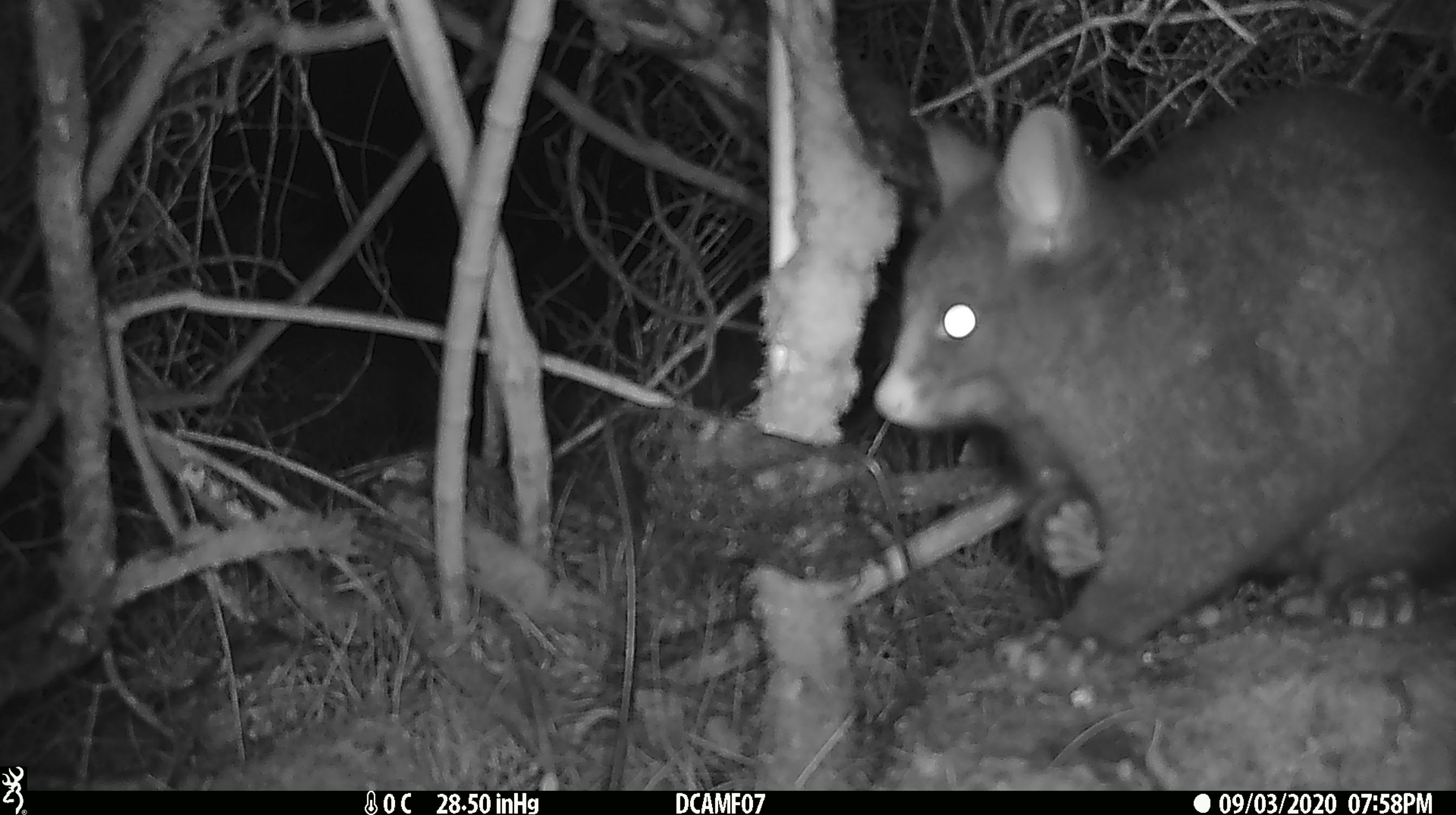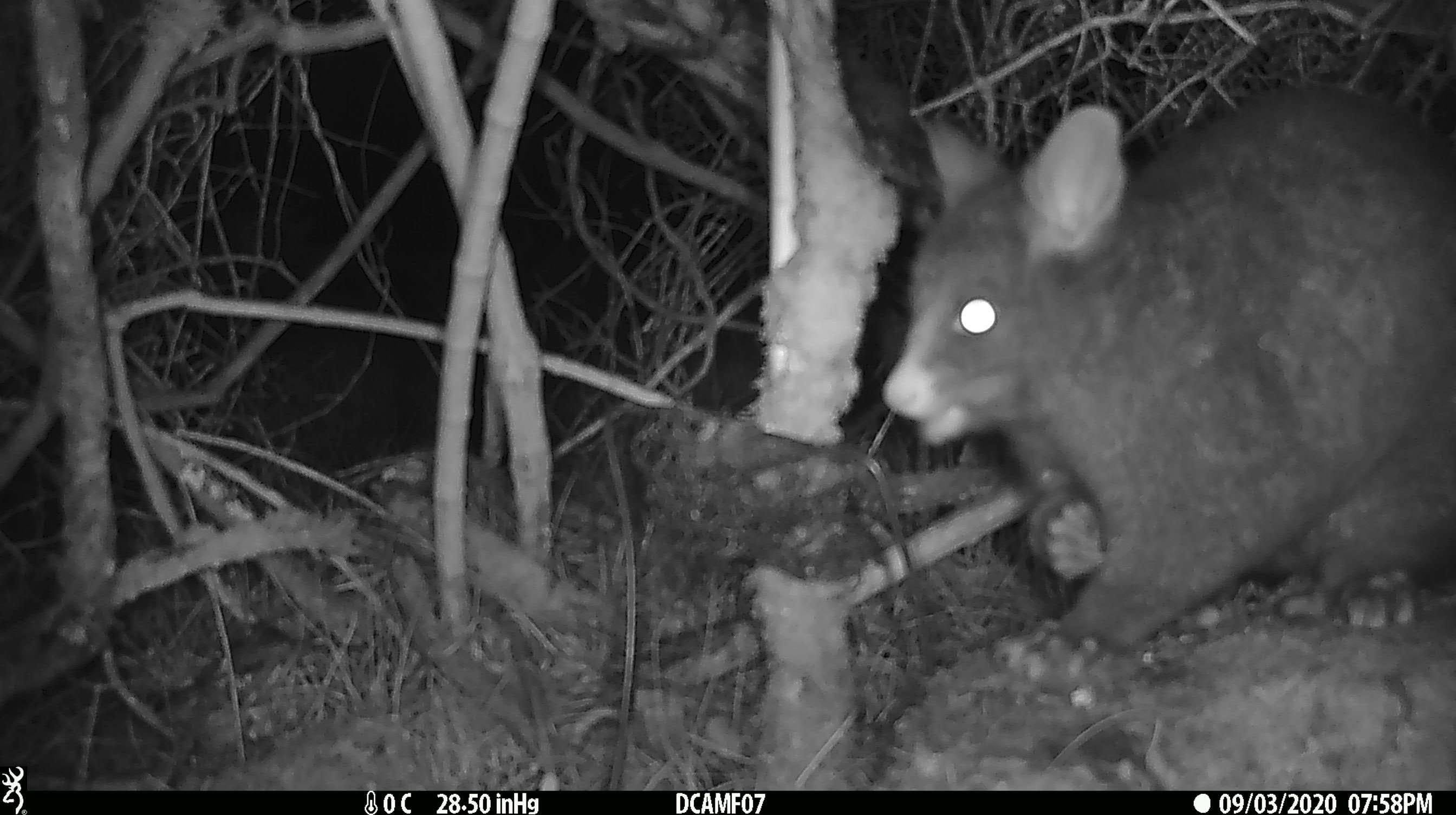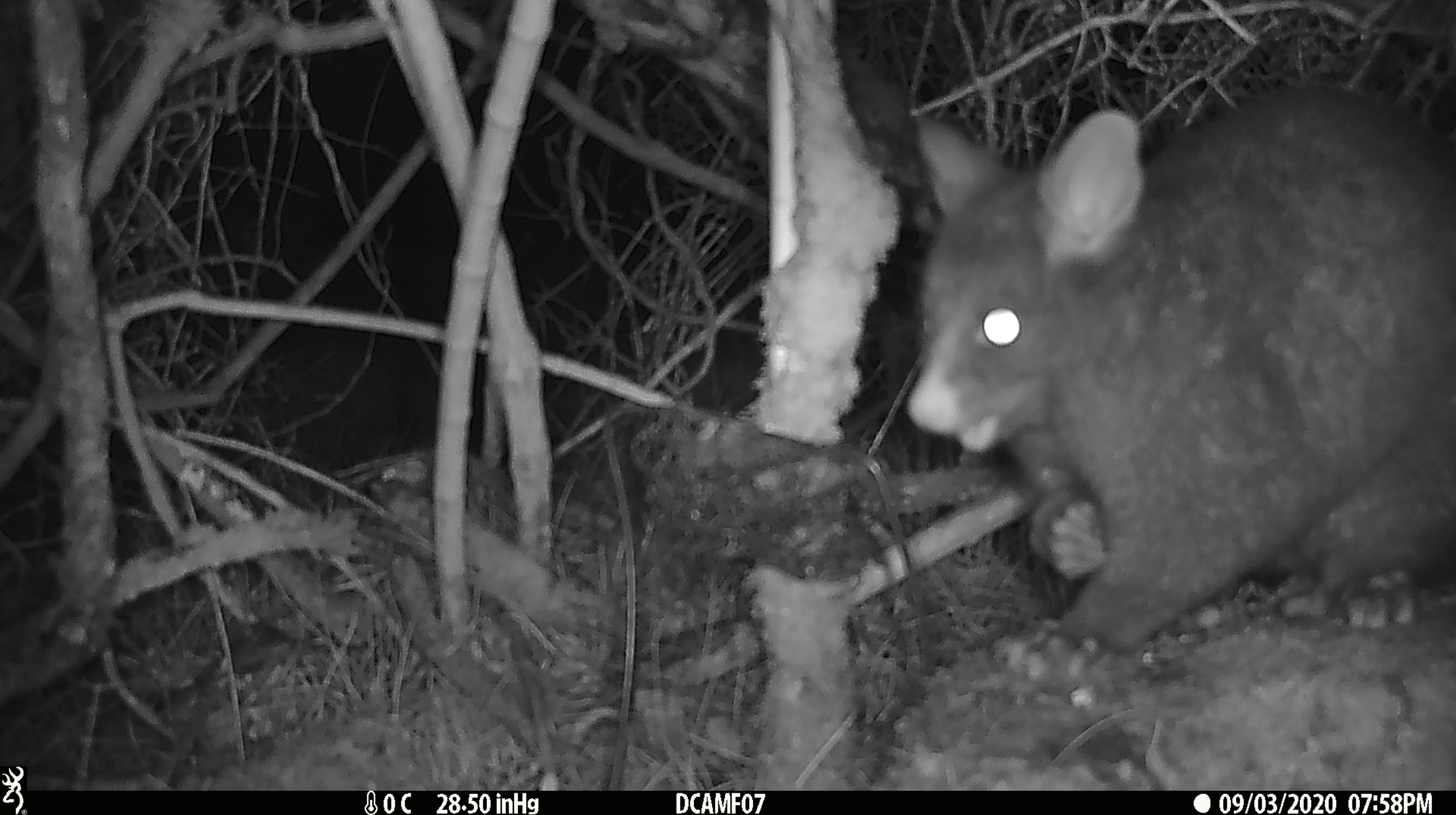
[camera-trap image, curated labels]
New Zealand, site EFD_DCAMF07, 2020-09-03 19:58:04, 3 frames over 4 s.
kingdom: Animalia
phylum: Chordata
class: Mammalia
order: Diprotodontia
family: Phalangeridae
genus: Trichosurus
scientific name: Trichosurus vulpecula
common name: common brushtail possum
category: possum